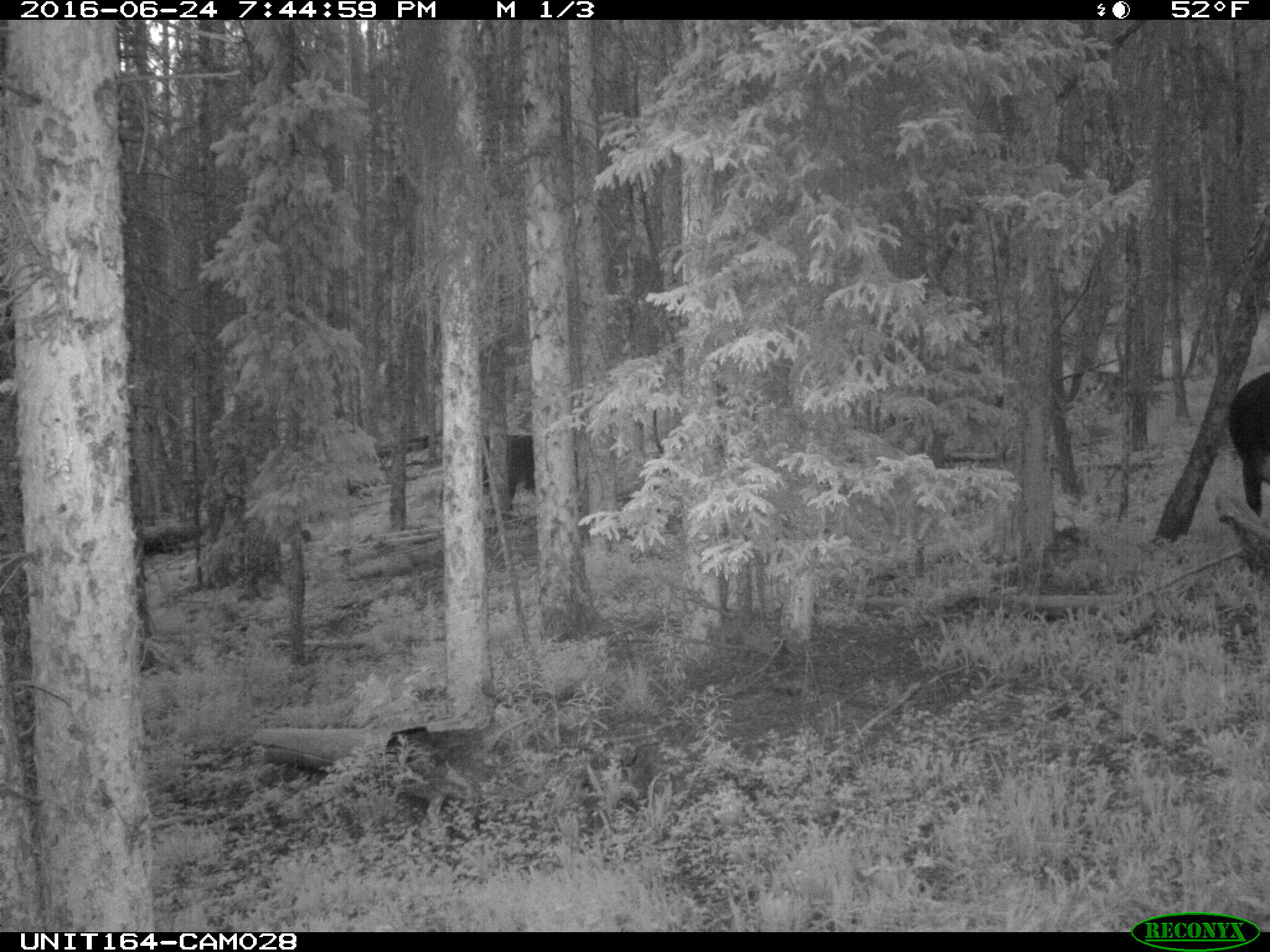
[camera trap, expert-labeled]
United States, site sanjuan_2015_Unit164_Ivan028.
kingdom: Animalia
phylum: Chordata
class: Mammalia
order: Artiodactyla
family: Bovidae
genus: Bos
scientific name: Bos taurus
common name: domestic cow